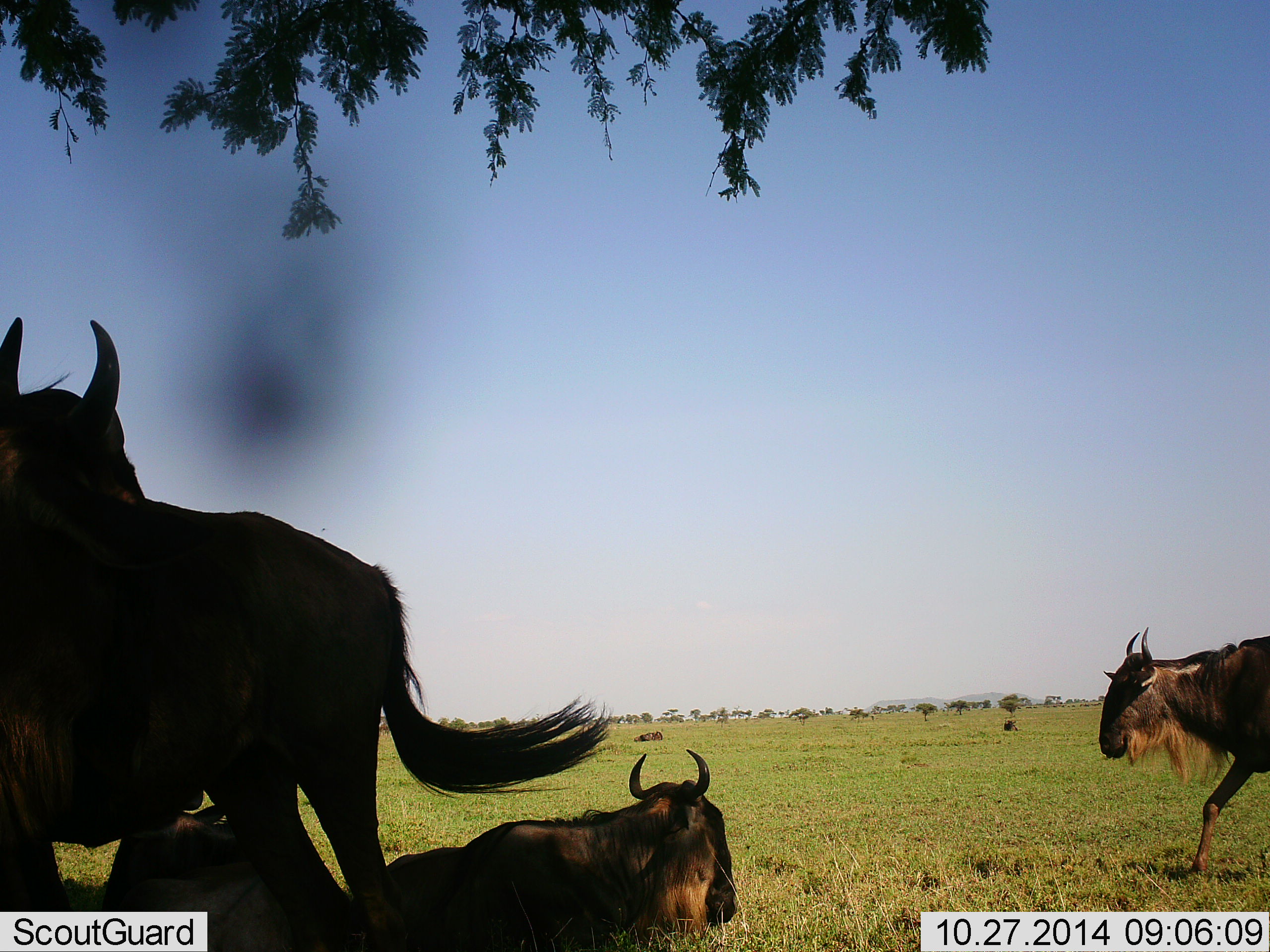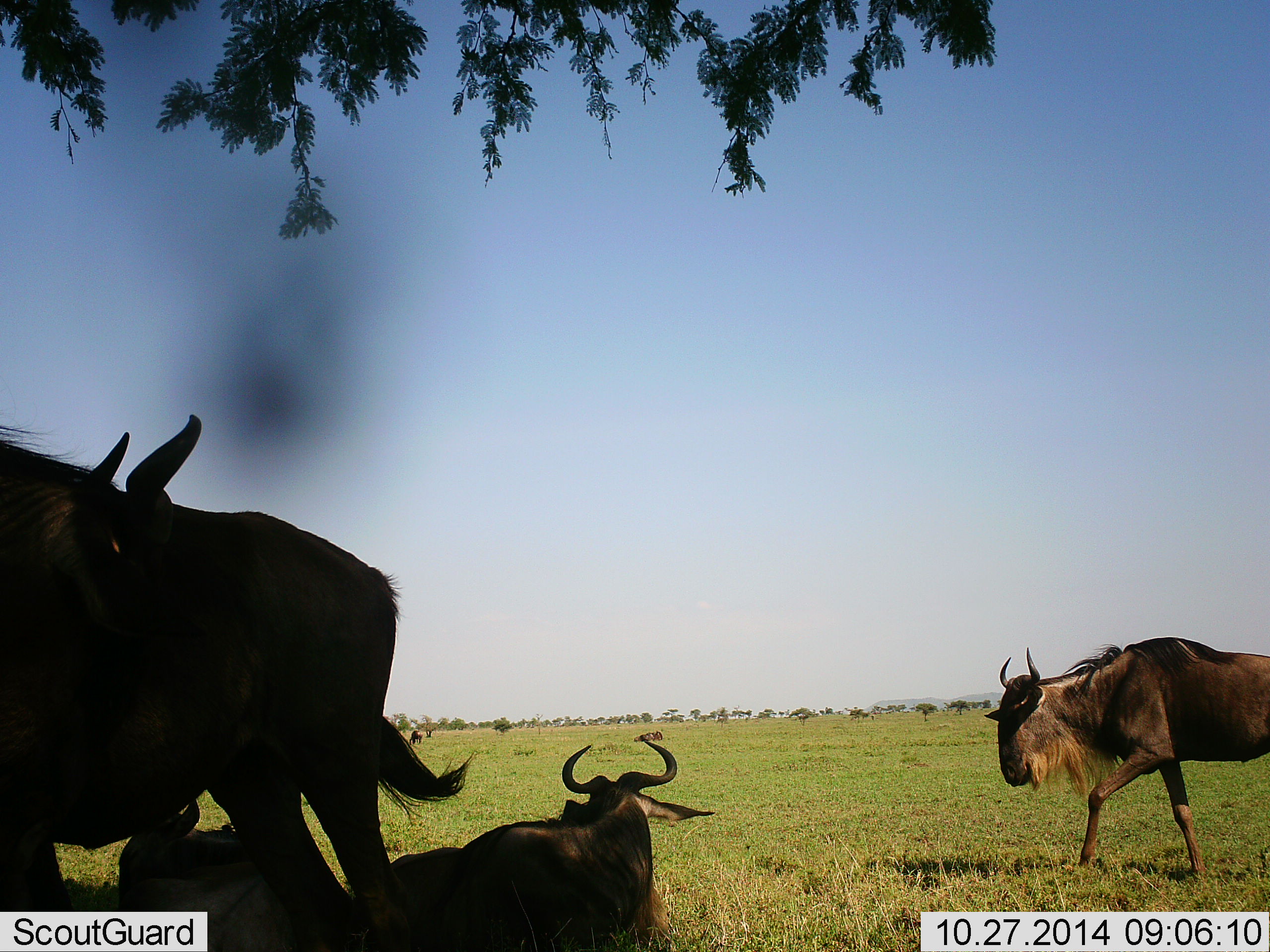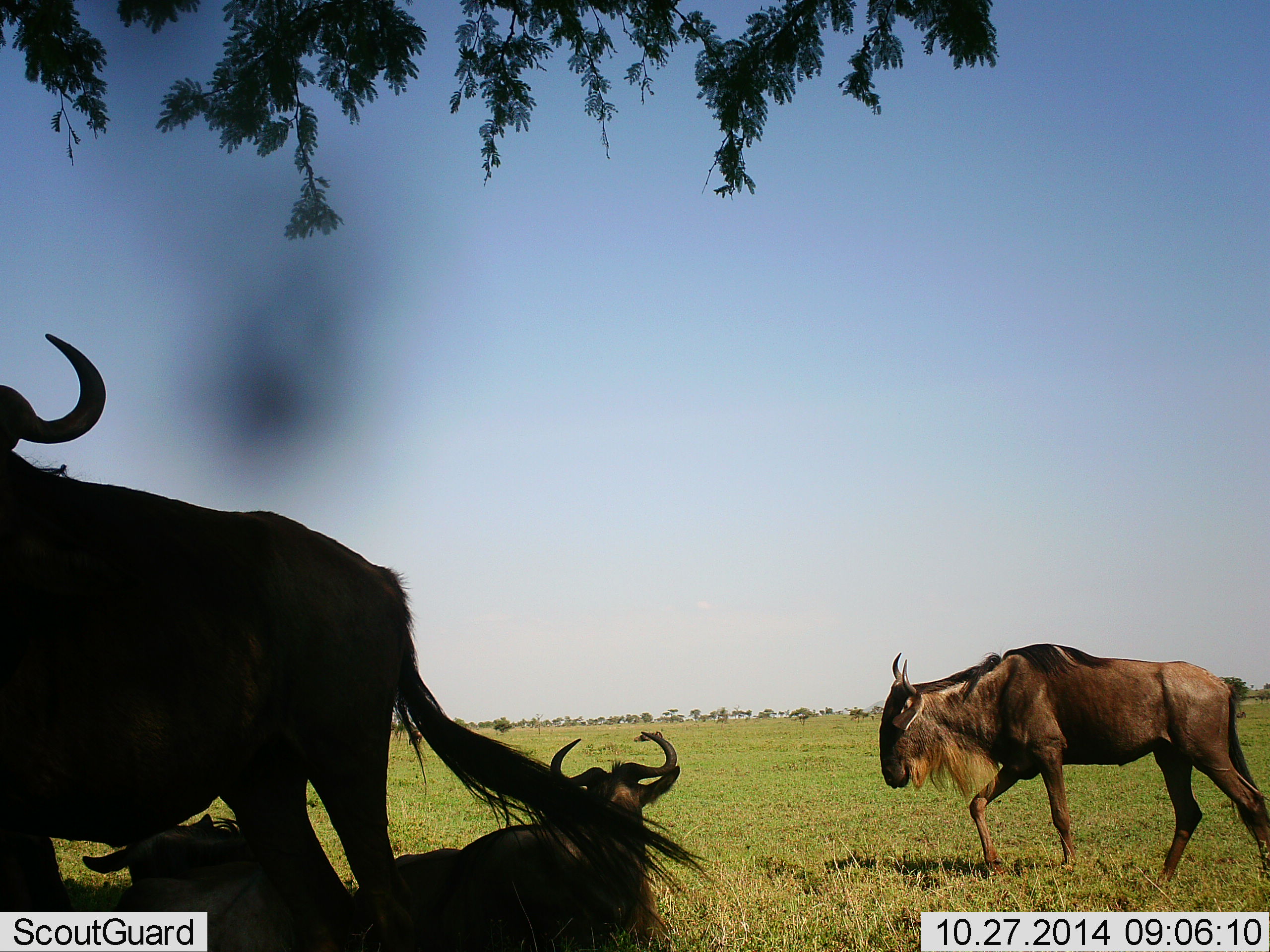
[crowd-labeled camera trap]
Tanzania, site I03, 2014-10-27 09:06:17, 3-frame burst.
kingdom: Animalia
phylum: Chordata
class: Mammalia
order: Artiodactyla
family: Bovidae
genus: Connochaetes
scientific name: Connochaetes taurinus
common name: blue wildebeest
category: wildebeest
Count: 5.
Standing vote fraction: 90%.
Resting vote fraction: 90%.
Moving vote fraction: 80%.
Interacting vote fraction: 0%.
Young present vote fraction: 10%.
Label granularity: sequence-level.